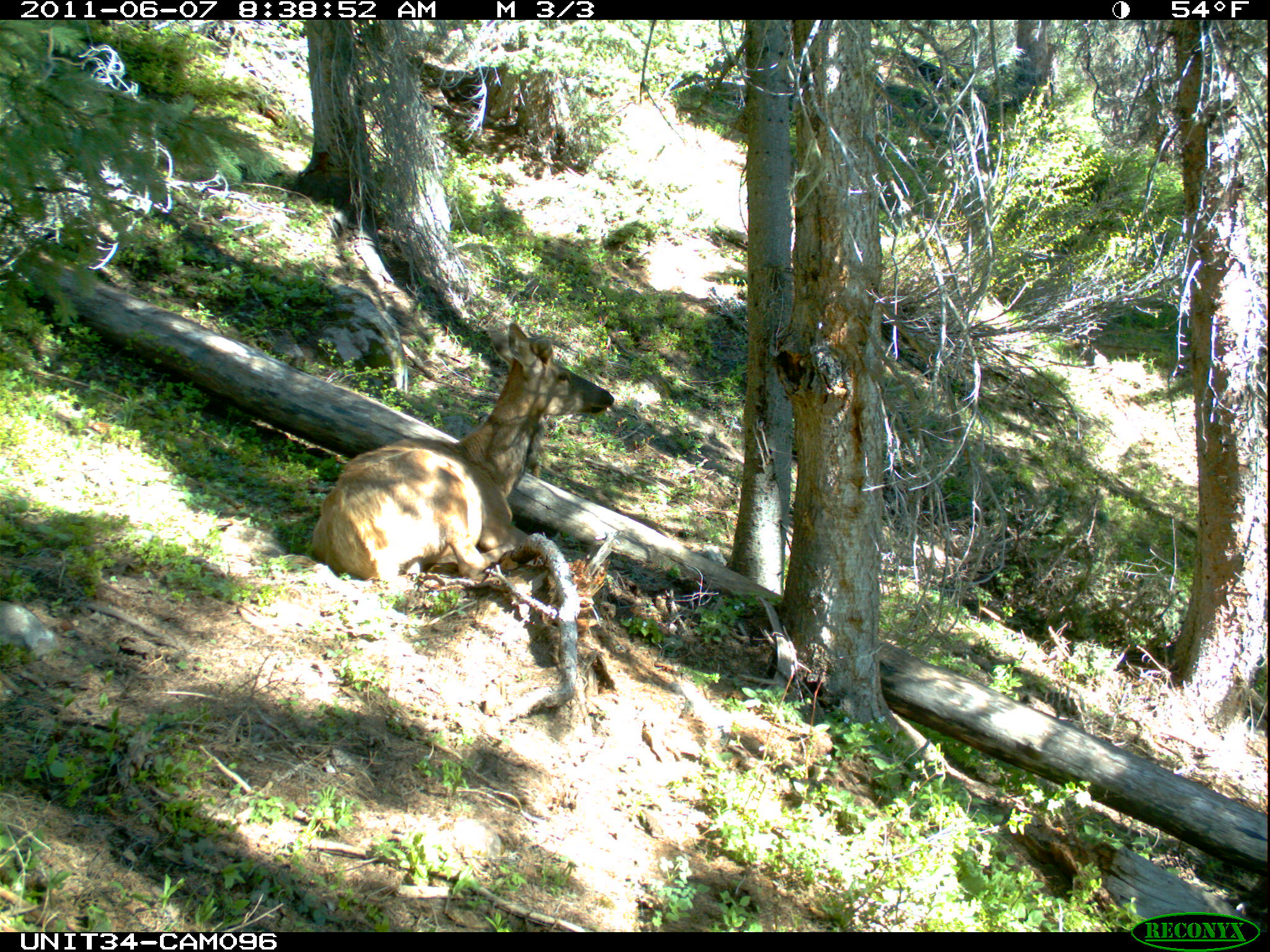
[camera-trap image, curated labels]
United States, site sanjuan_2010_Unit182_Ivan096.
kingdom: Animalia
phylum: Chordata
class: Mammalia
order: Artiodactyla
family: Cervidae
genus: Cervus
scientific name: Cervus elaphus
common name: red deer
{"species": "Cervus elaphus (red deer)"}